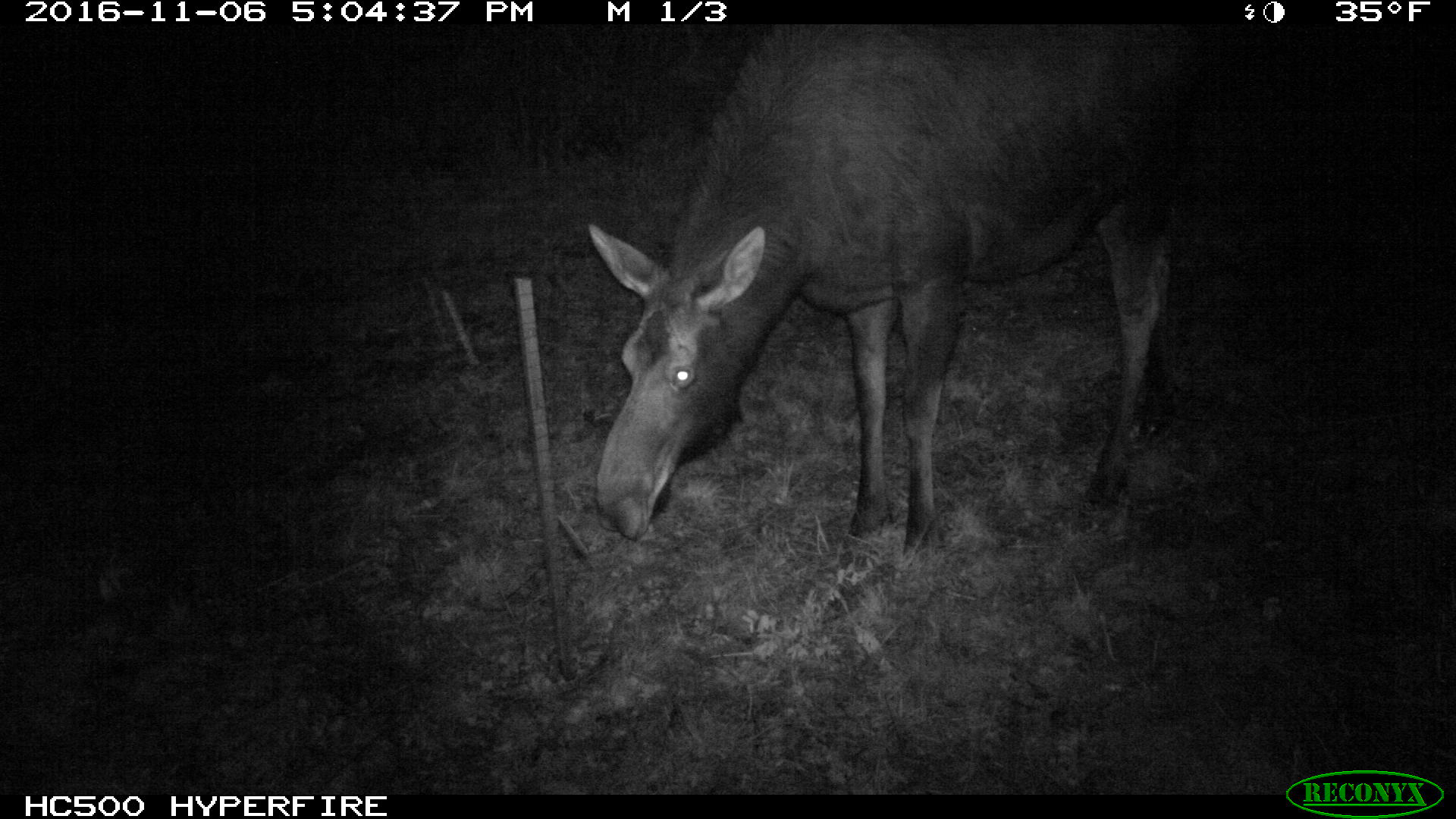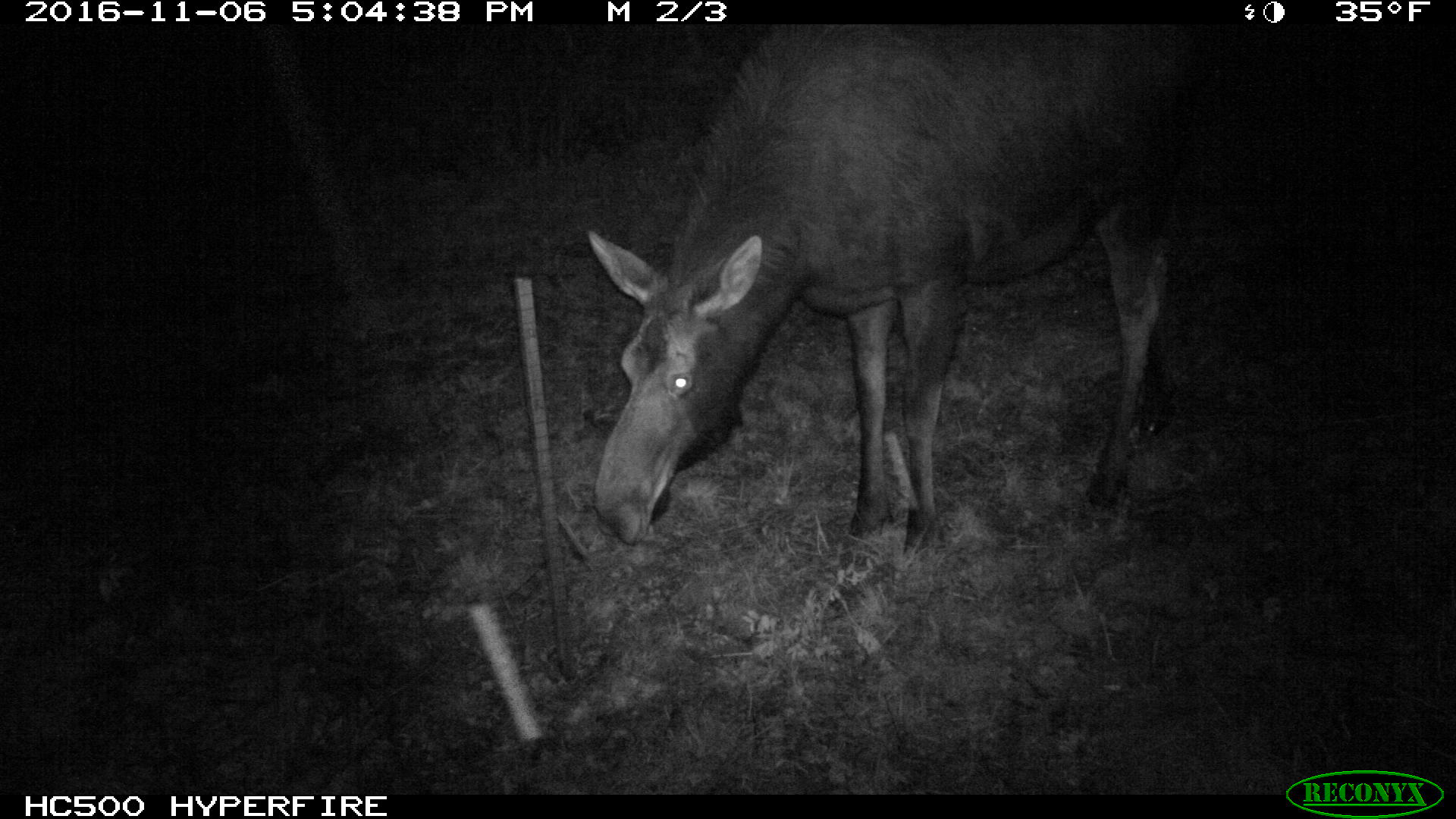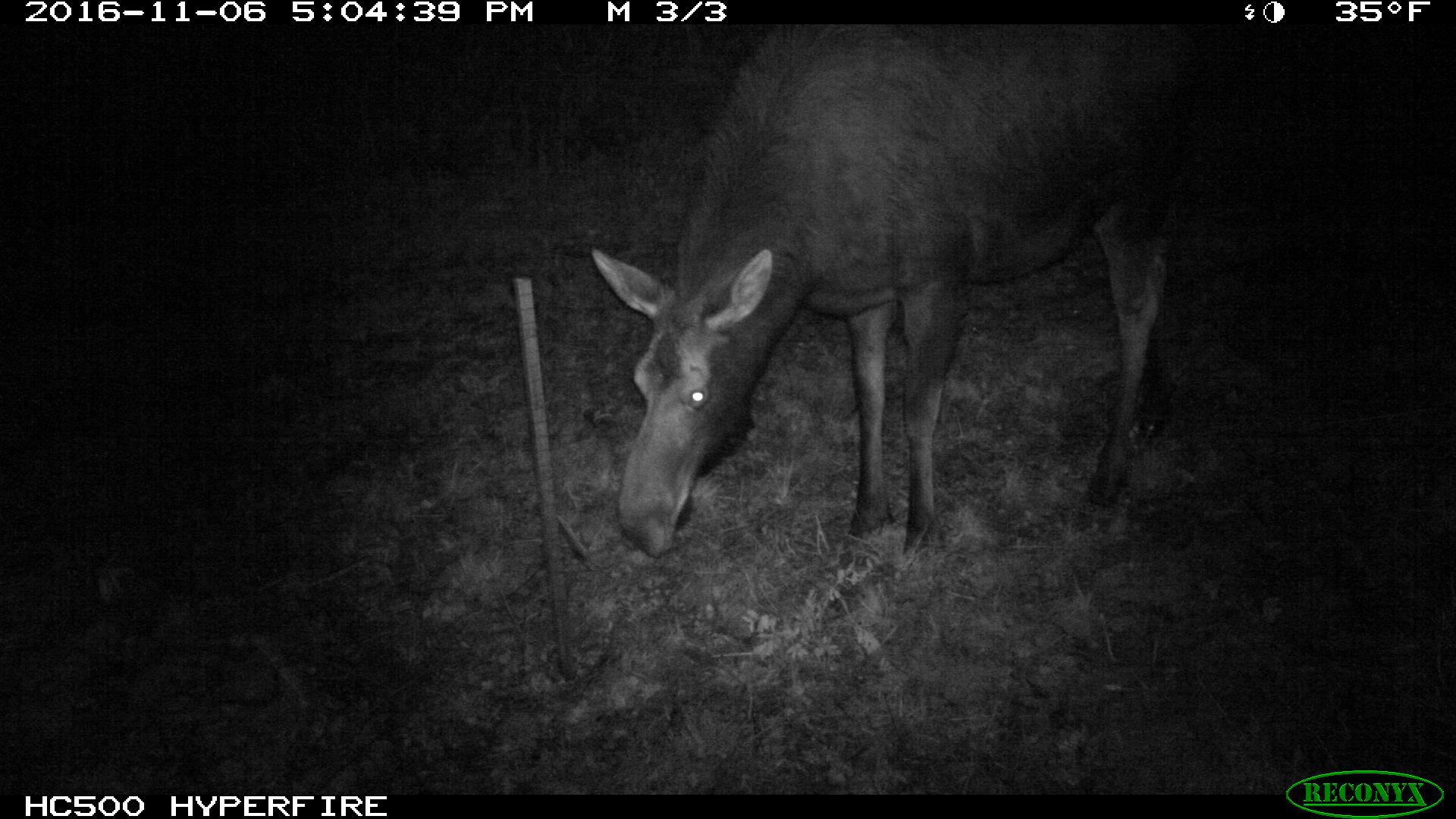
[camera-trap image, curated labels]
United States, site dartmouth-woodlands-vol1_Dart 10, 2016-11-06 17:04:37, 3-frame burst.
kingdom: Animalia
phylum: Chordata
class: Mammalia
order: Artiodactyla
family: Cervidae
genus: Alces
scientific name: Alces alces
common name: moose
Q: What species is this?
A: Moose (Alces alces).